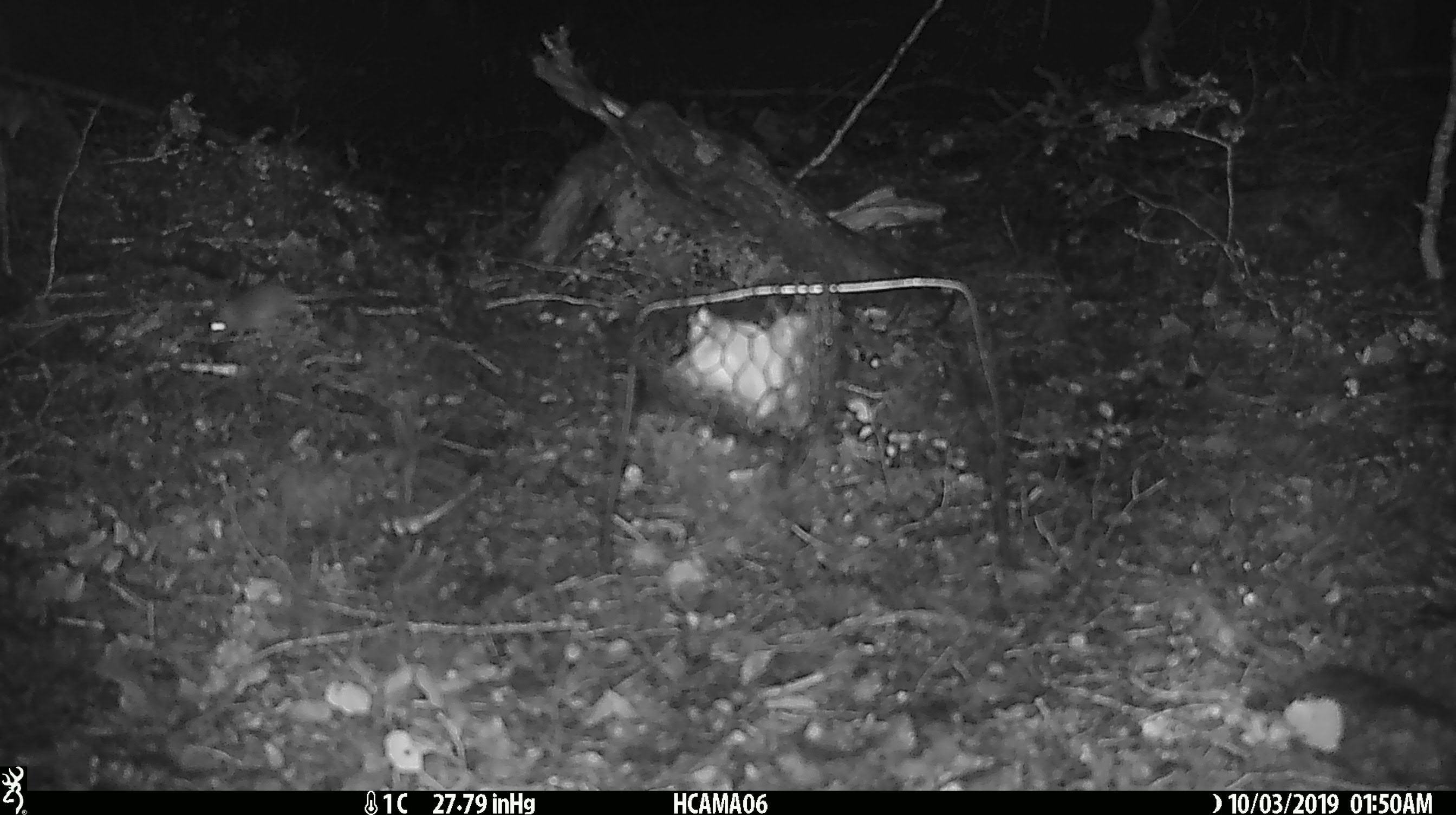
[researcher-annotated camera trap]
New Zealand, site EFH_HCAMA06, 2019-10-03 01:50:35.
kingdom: Animalia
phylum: Chordata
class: Mammalia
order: Rodentia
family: Muridae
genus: Mus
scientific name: Mus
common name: mouse